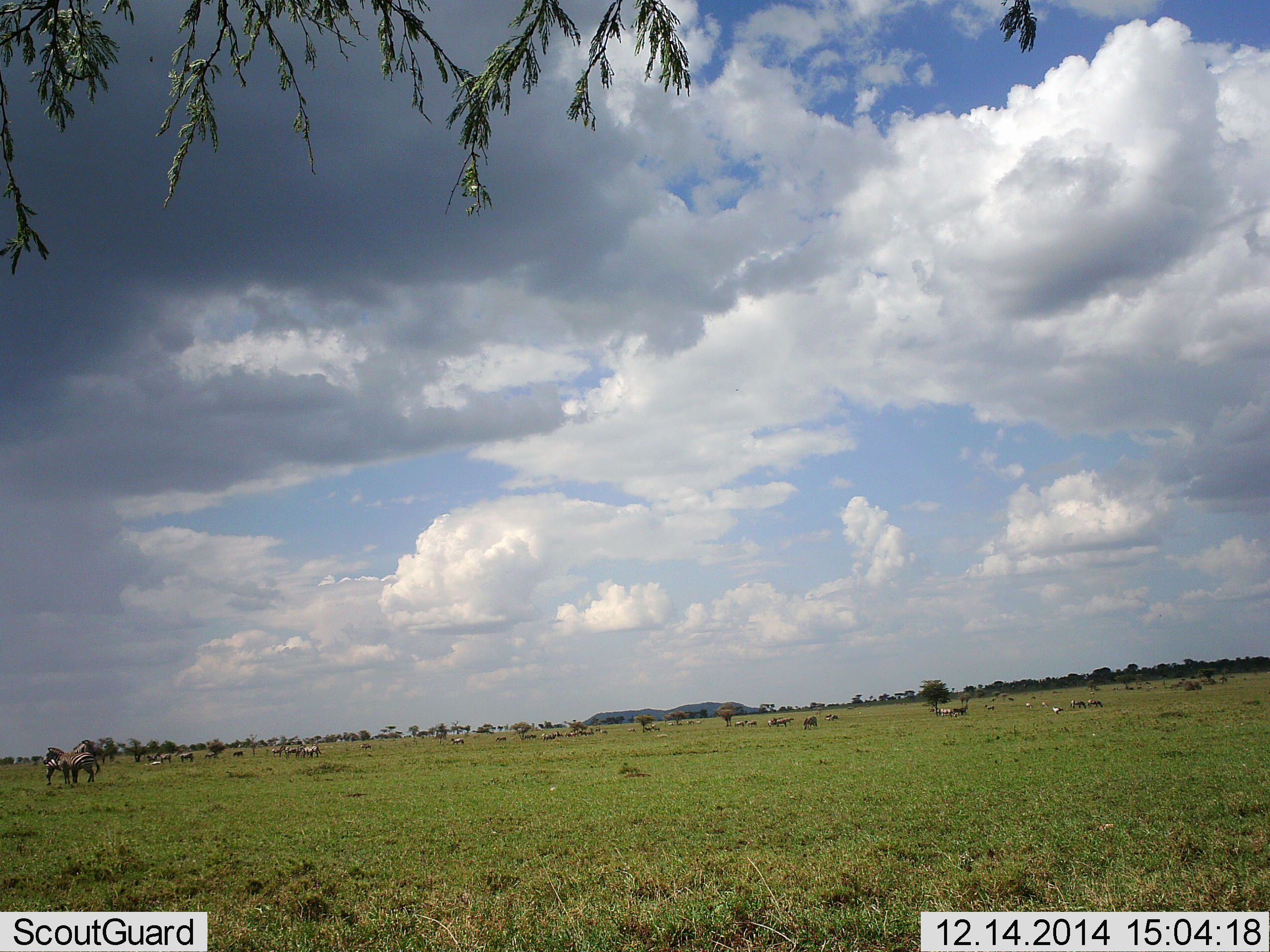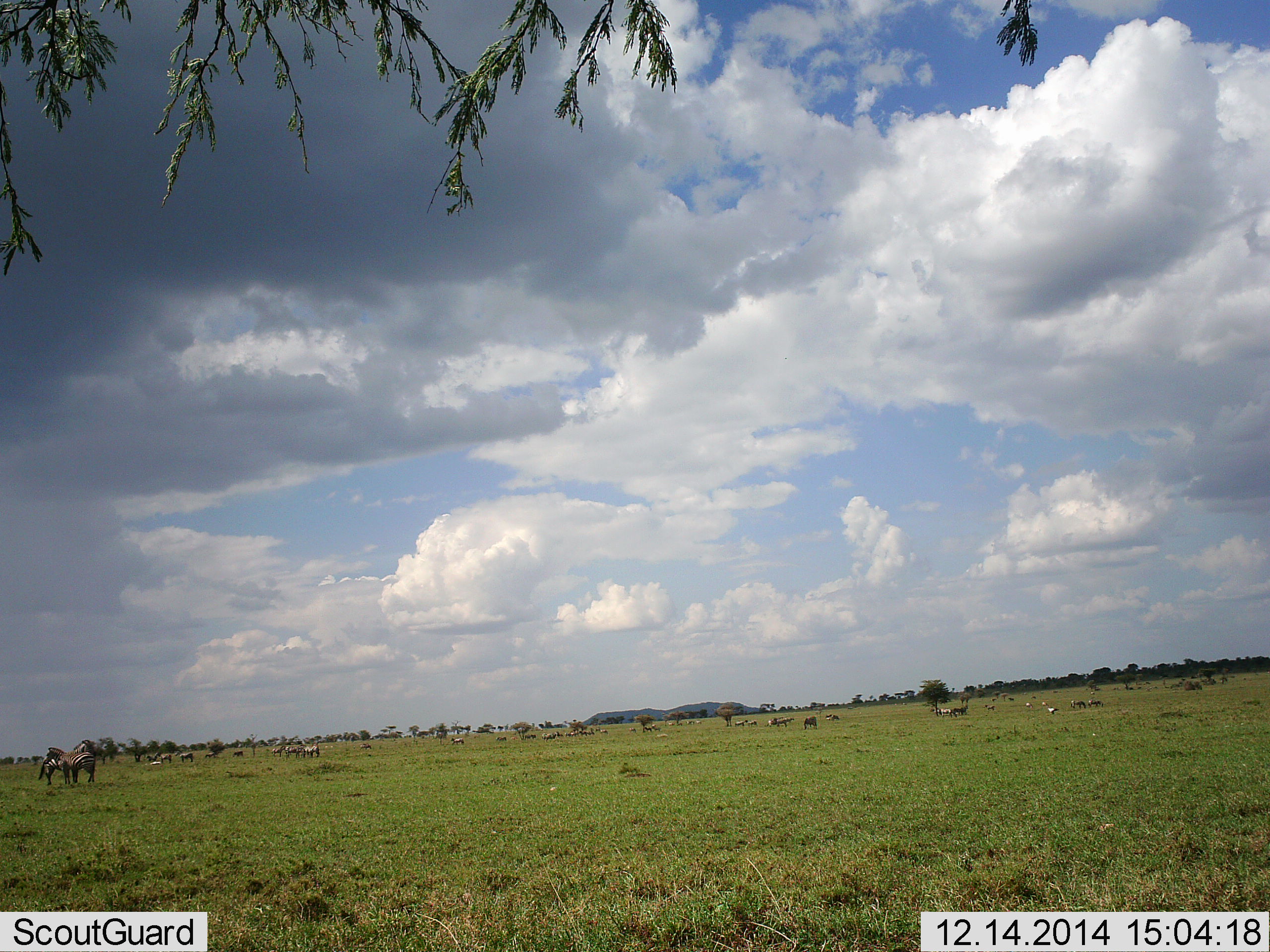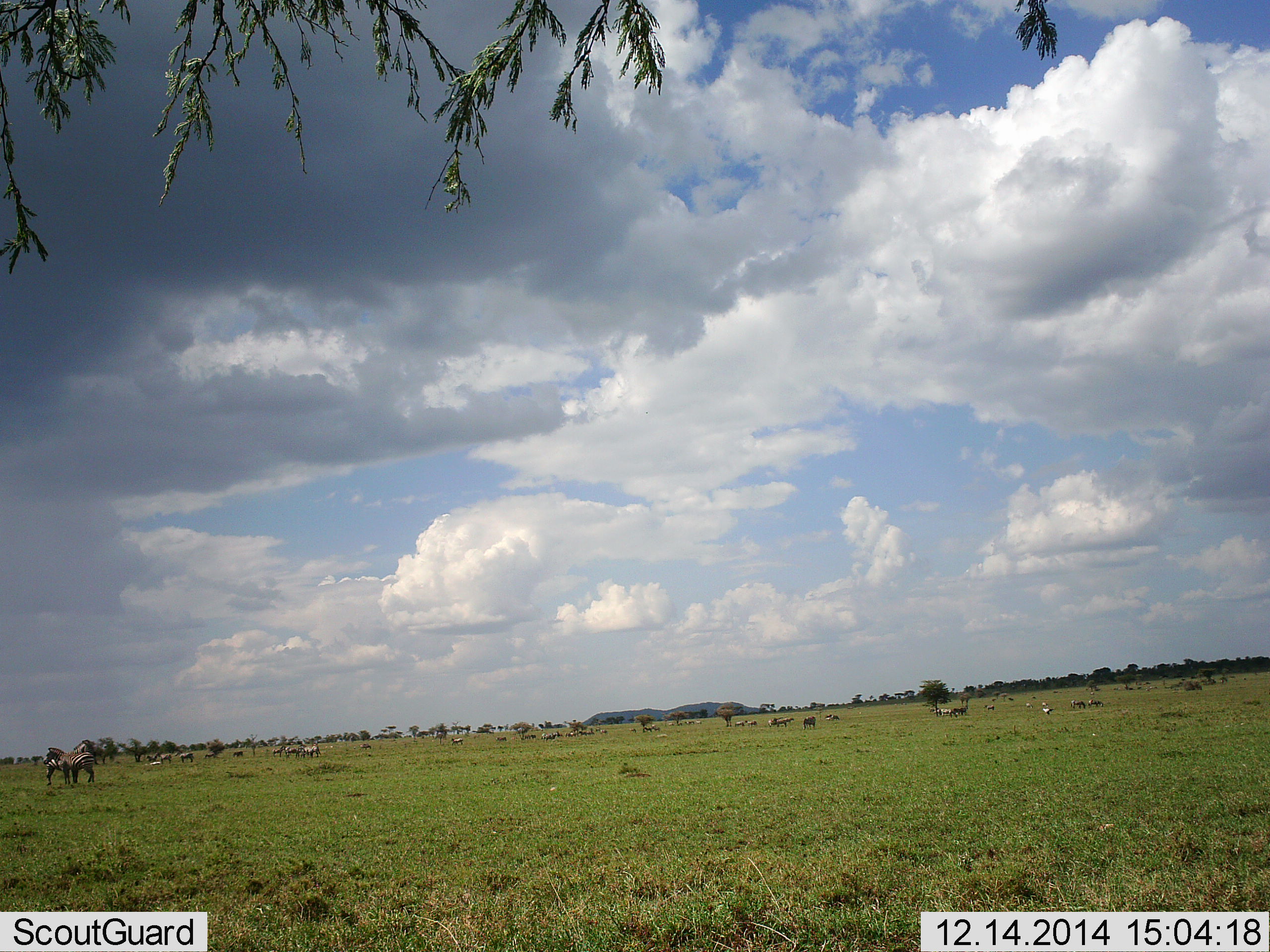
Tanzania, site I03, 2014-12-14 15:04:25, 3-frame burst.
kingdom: Animalia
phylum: Chordata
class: Mammalia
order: Artiodactyla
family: Bovidae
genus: Connochaetes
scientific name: Connochaetes taurinus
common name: blue wildebeest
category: wildebeest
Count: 11-50.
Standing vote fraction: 62%.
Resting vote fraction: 25%.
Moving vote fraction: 25%.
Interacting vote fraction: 0%.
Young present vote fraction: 0%.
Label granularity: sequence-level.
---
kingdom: Animalia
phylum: Chordata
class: Mammalia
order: Perissodactyla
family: Equidae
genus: Equus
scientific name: Equus quagga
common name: plains zebra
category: zebra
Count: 11-50.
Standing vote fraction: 64%.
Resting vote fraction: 9%.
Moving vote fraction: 27%.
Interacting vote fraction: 9%.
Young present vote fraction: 0%.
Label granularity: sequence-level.